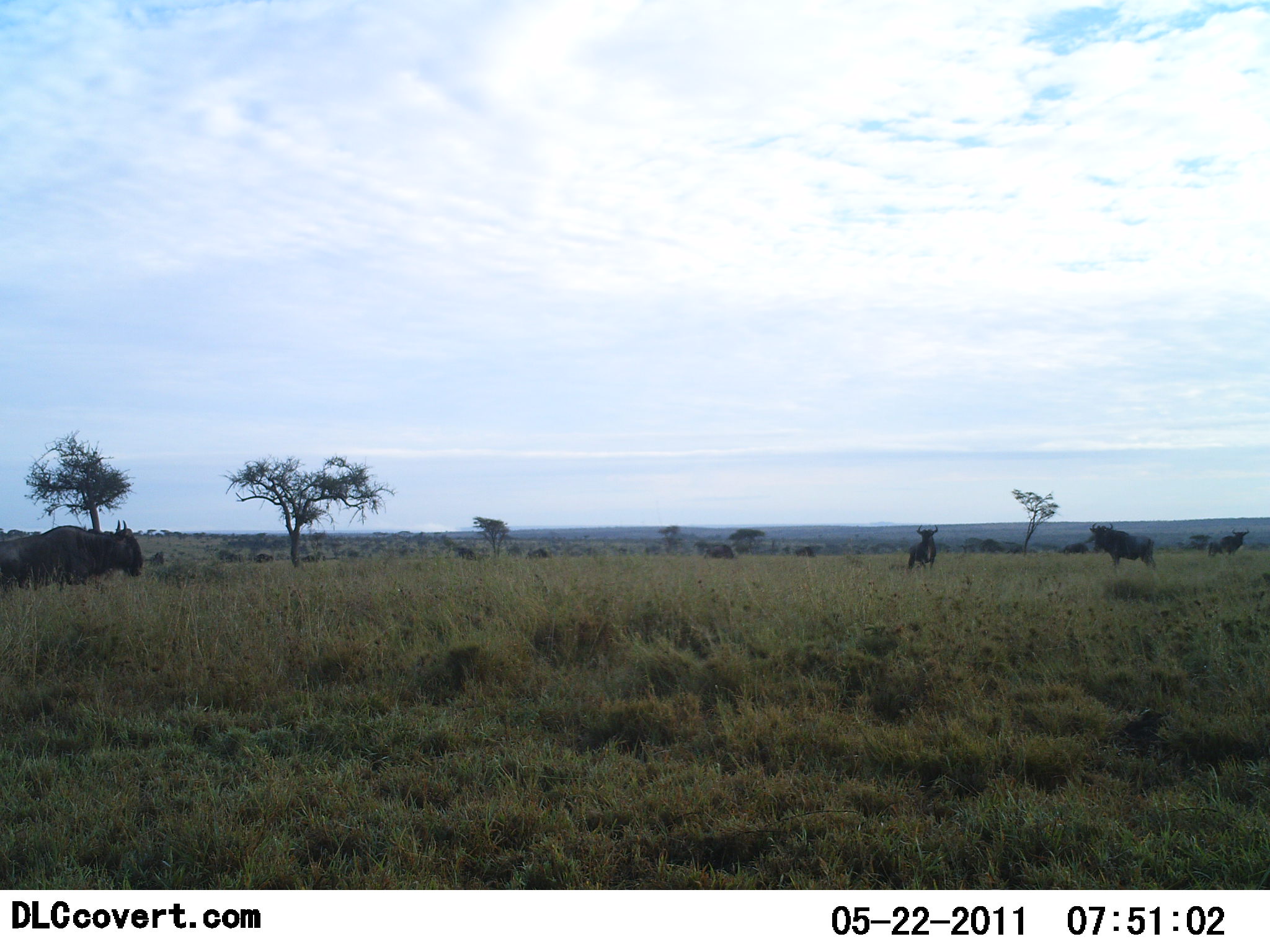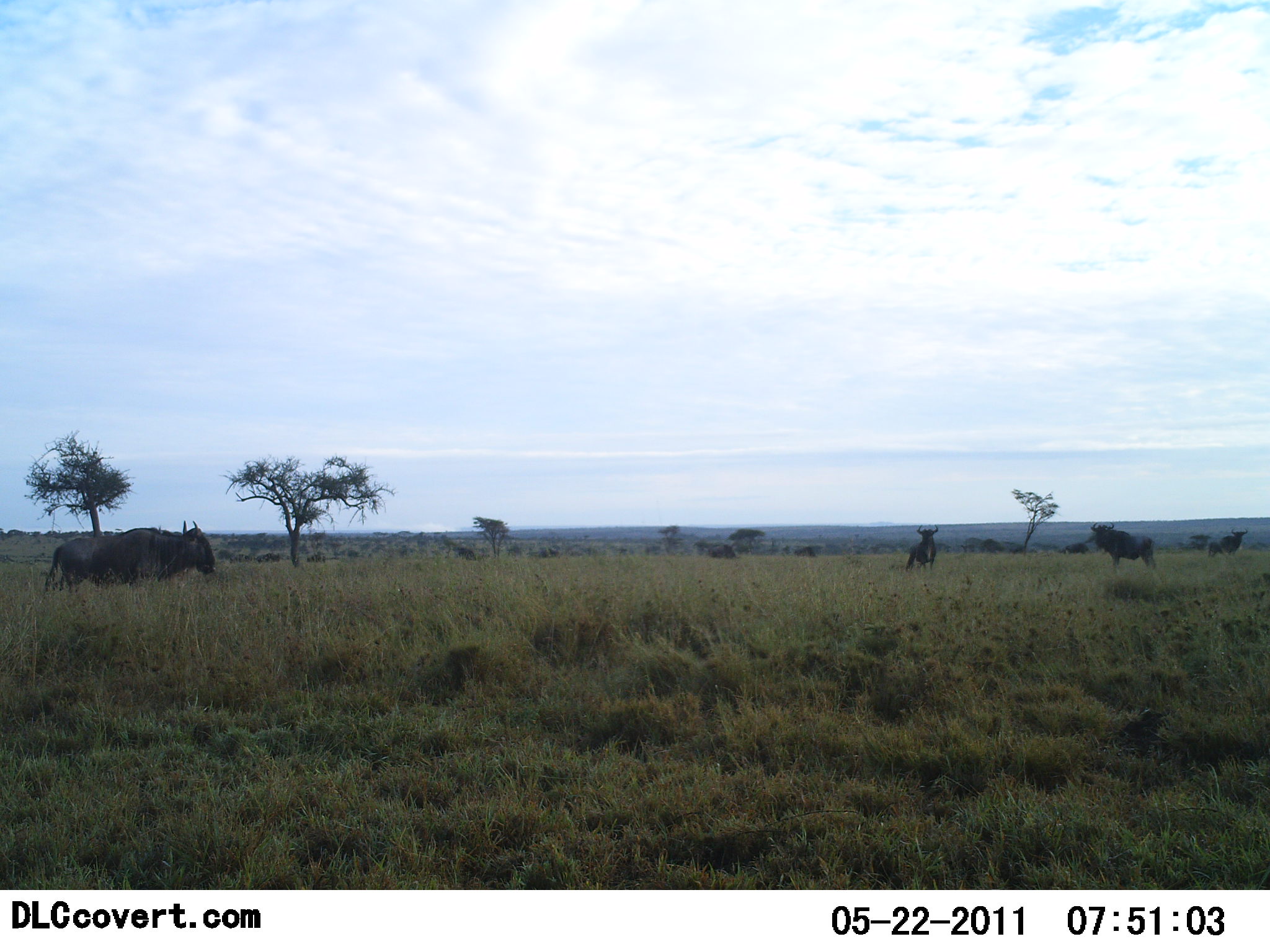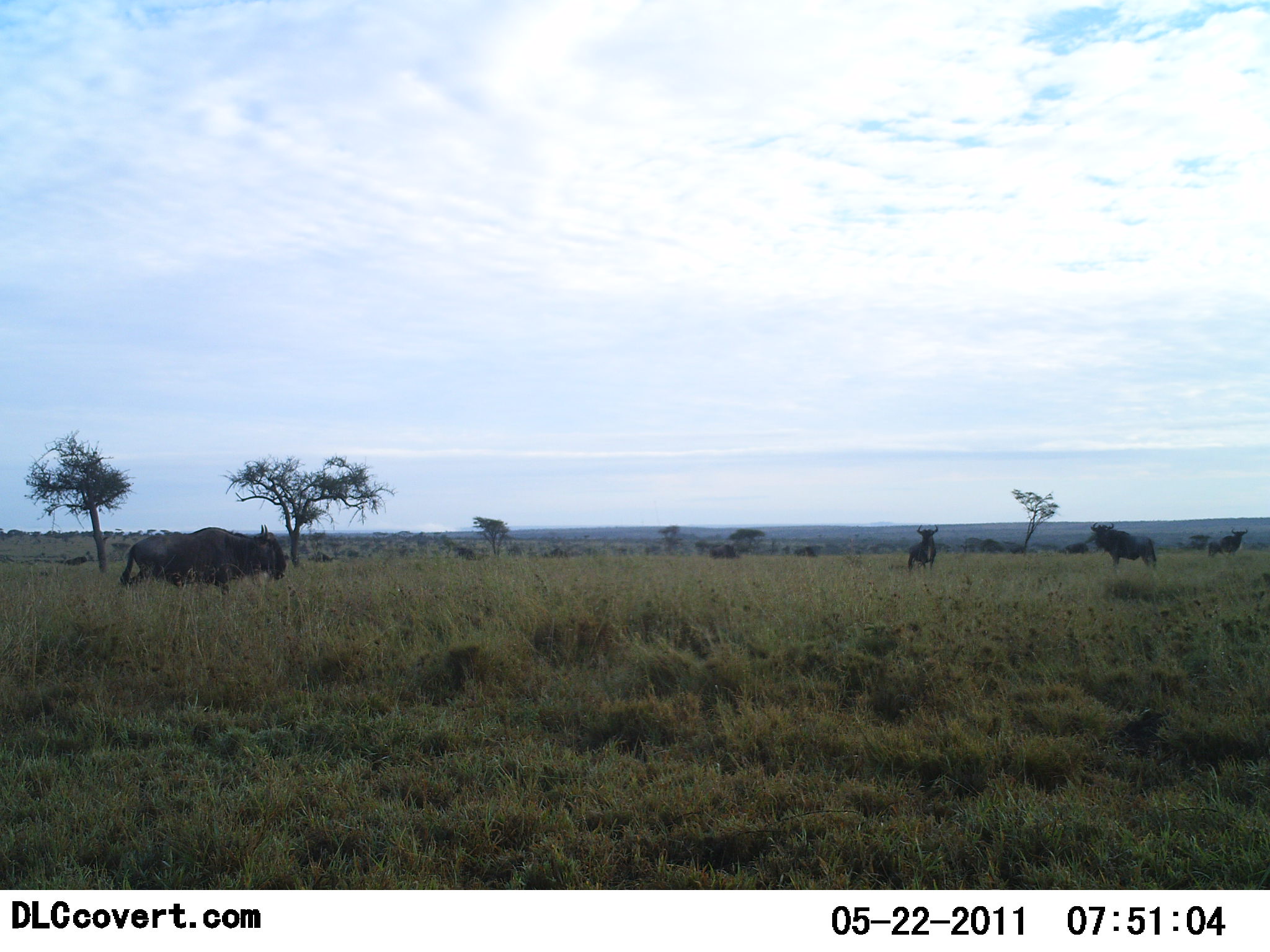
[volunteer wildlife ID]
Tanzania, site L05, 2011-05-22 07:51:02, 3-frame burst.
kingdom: Animalia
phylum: Chordata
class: Mammalia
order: Artiodactyla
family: Bovidae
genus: Connochaetes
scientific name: Connochaetes taurinus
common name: blue wildebeest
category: wildebeest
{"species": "wildebeest (blue wildebeest) (Connochaetes taurinus)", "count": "4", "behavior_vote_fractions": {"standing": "64%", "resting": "0%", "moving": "82%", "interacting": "0%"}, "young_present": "0%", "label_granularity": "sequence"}